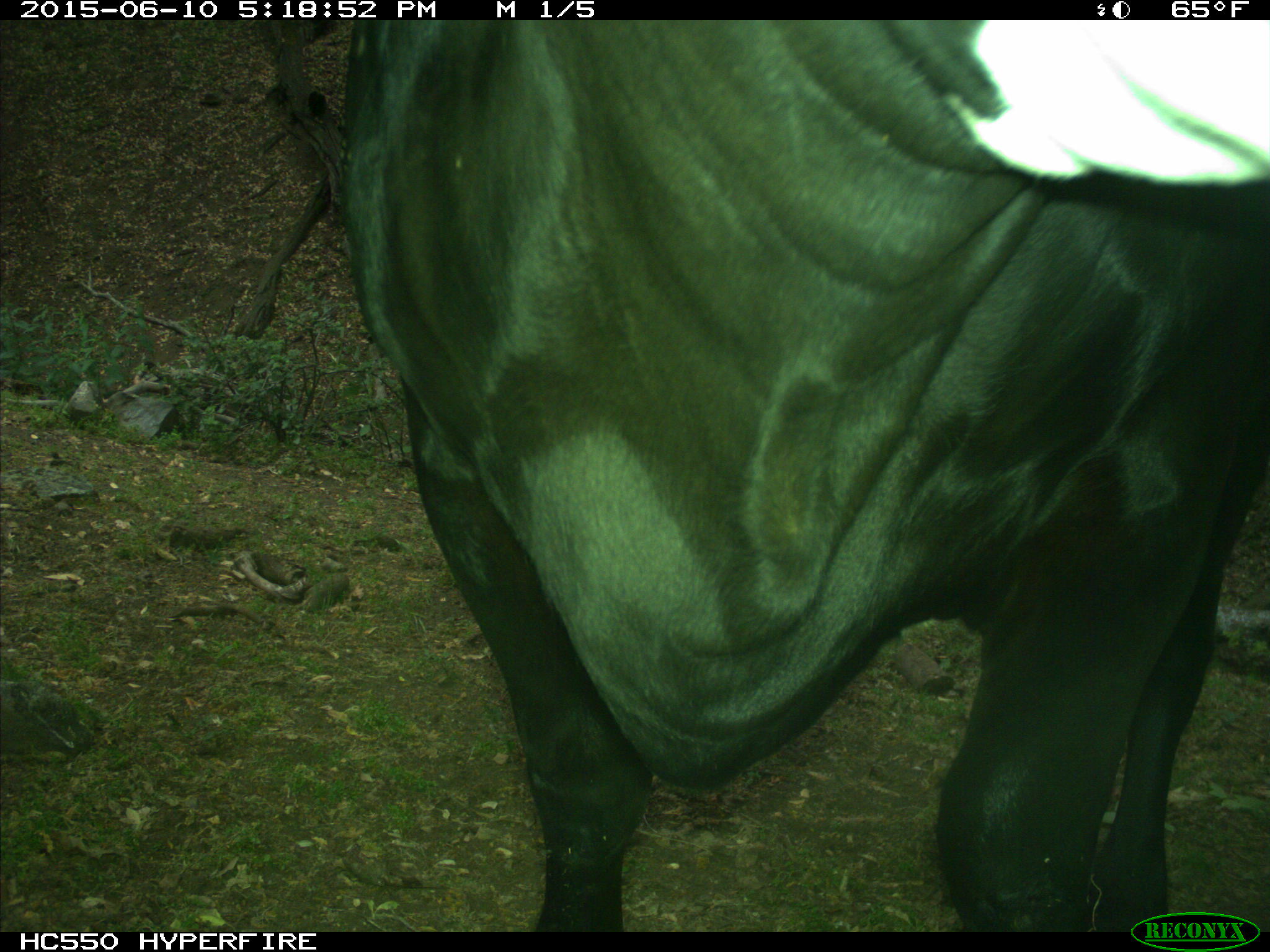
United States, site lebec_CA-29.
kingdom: Animalia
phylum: Chordata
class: Mammalia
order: Artiodactyla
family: Bovidae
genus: Bos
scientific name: Bos taurus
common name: domestic cow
Bos taurus (domestic cow).